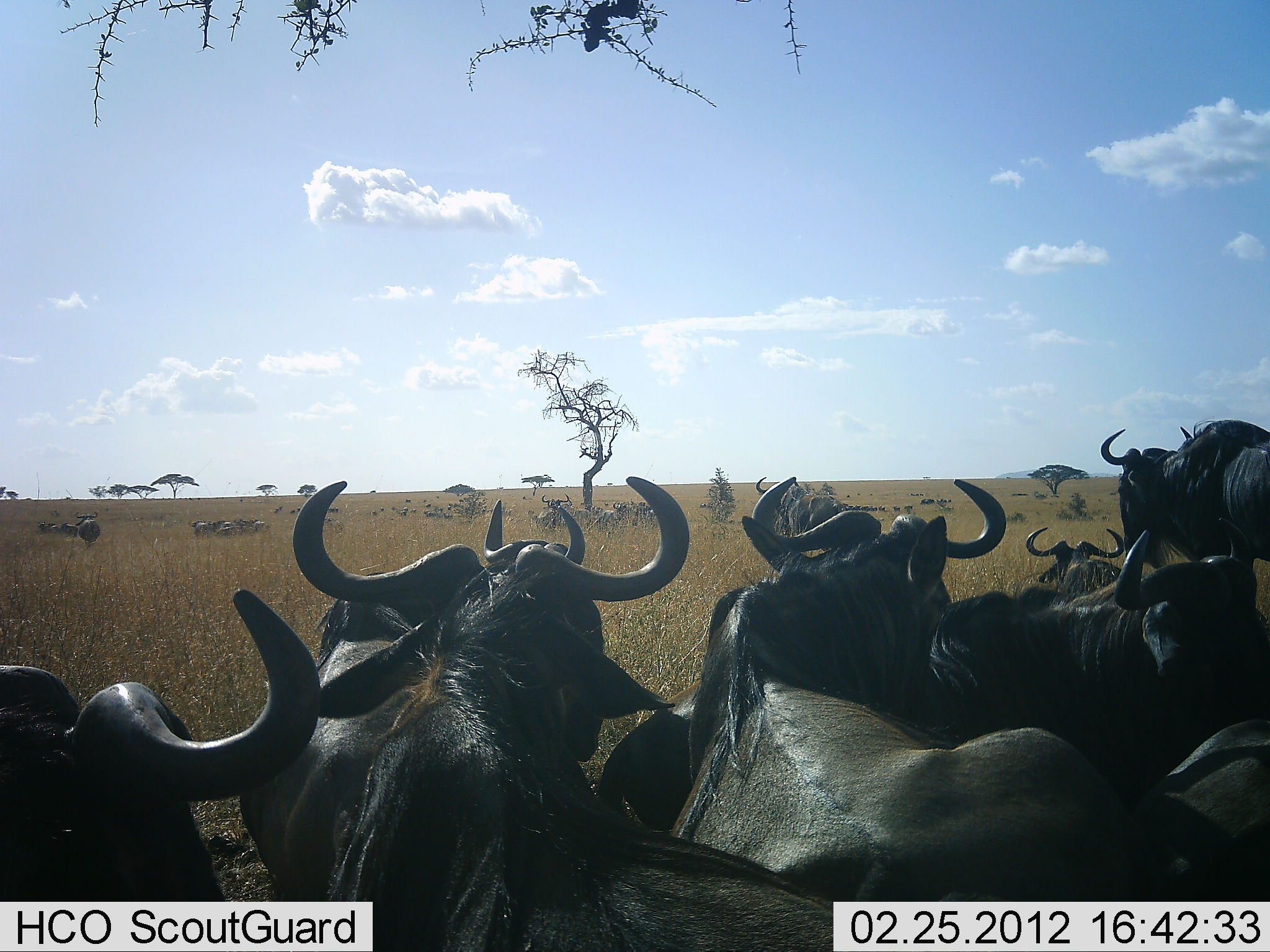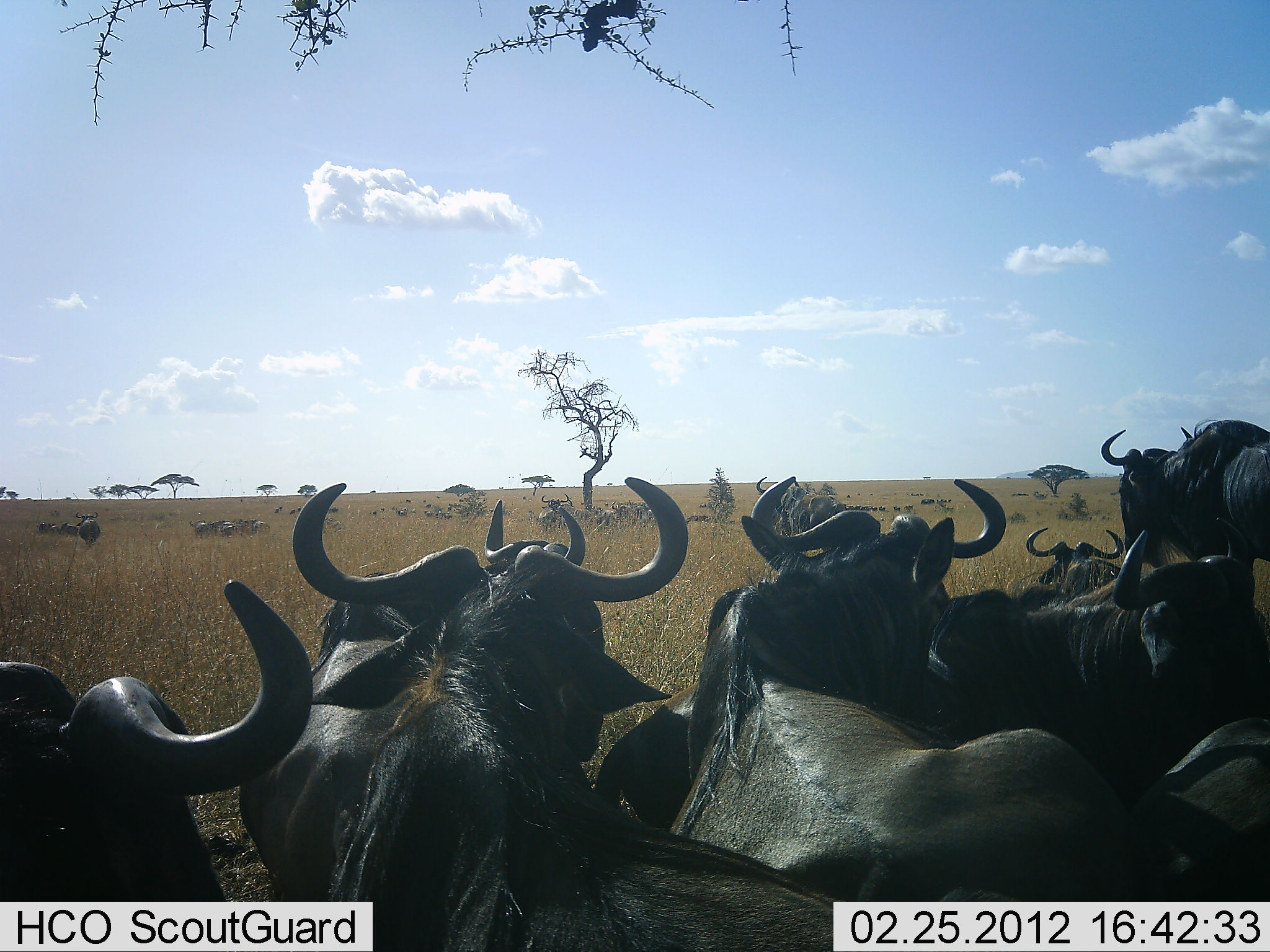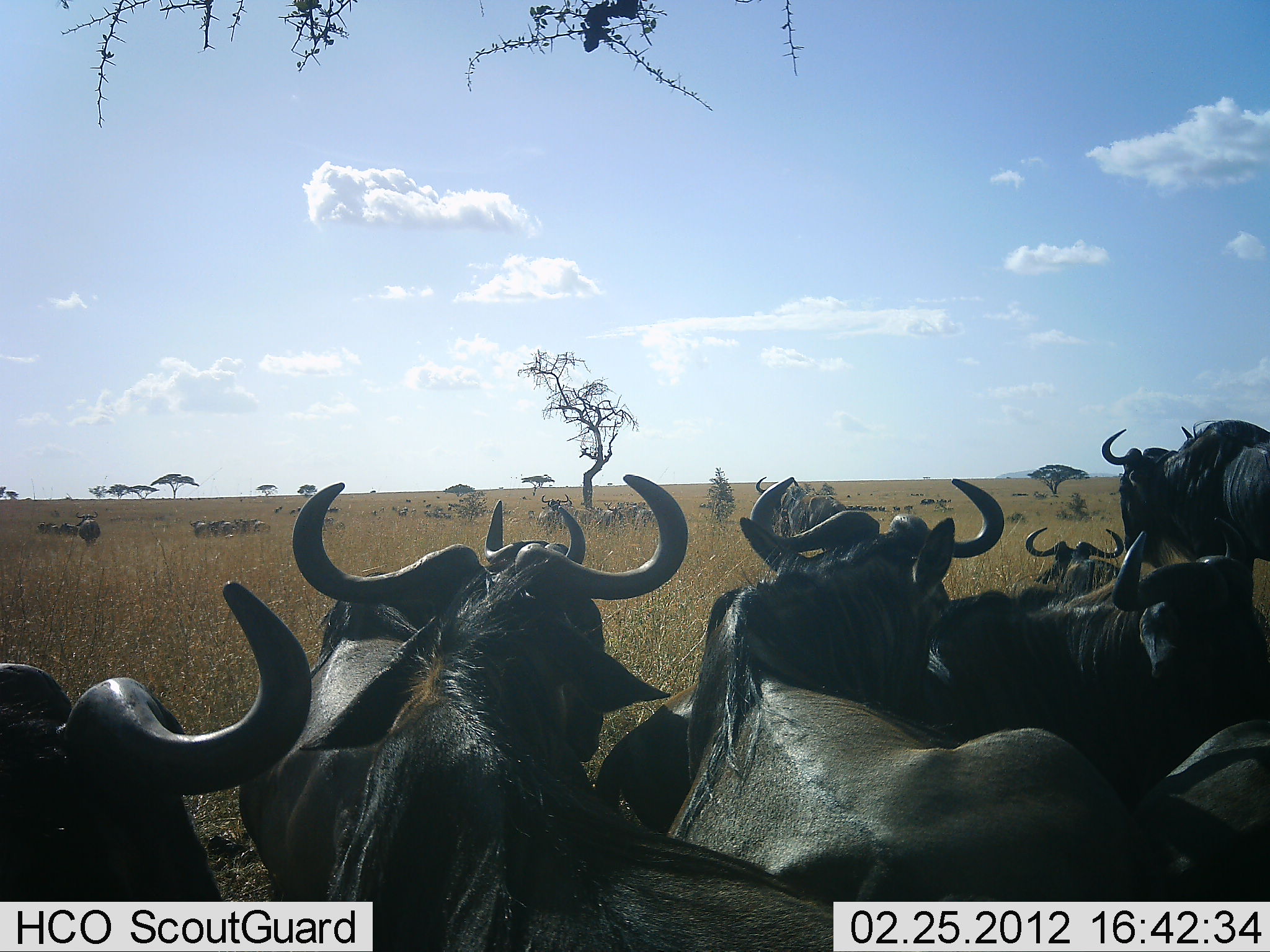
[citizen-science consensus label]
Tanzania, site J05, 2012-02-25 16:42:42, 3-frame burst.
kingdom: Animalia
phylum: Chordata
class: Mammalia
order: Artiodactyla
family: Bovidae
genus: Connochaetes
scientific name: Connochaetes taurinus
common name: blue wildebeest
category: wildebeest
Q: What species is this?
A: Wildebeest (blue wildebeest) (Connochaetes taurinus).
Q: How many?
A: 11-50.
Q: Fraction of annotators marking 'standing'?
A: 78%.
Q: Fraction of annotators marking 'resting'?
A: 61%.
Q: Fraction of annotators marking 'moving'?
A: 11%.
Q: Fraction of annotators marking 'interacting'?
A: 6%.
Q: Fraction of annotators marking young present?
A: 0%.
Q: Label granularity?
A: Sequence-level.